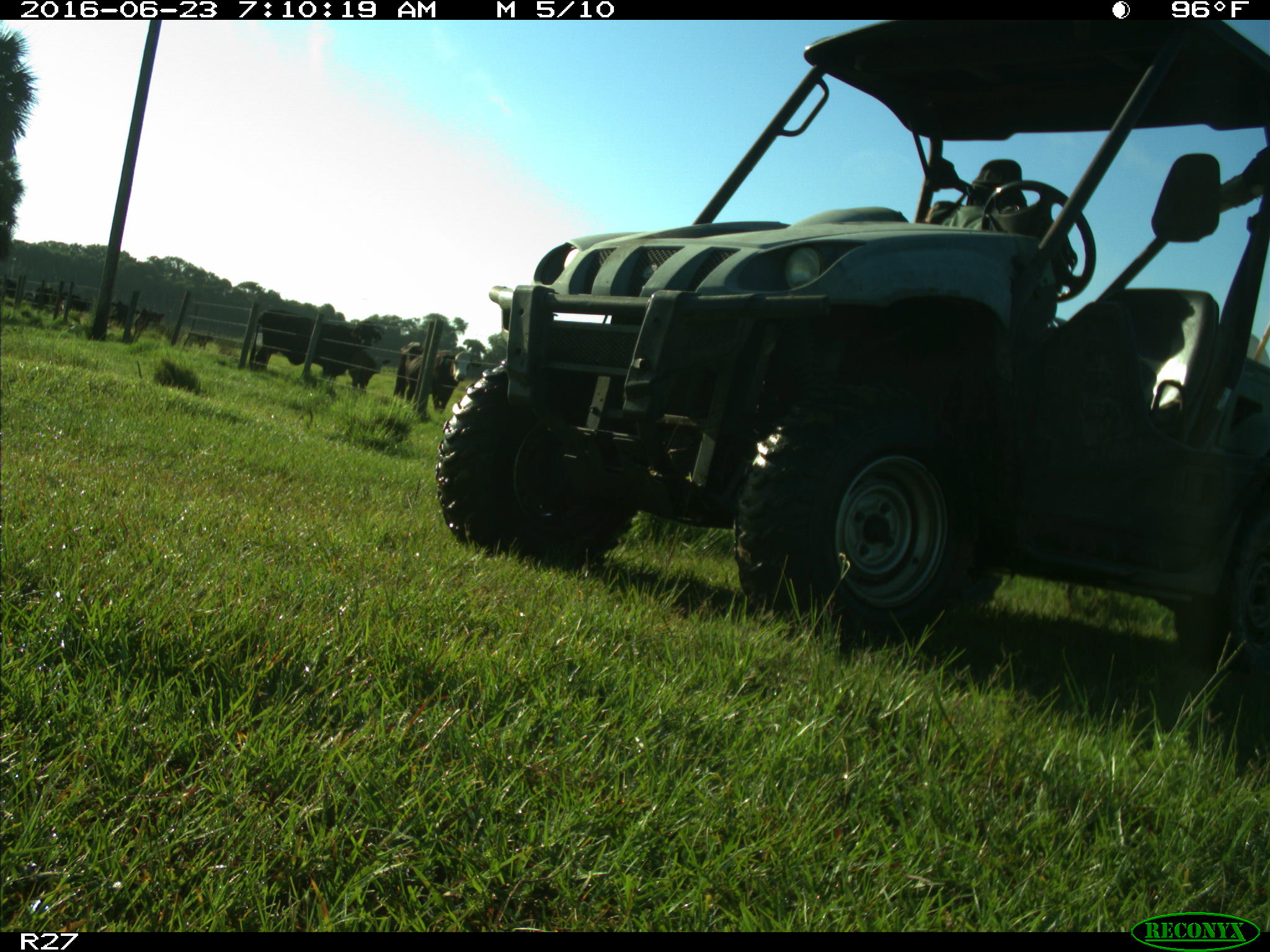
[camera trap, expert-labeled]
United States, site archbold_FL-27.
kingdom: Animalia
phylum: Chordata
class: Mammalia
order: Artiodactyla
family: Bovidae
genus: Bos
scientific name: Bos taurus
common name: domestic cow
Bos taurus (domestic cow).